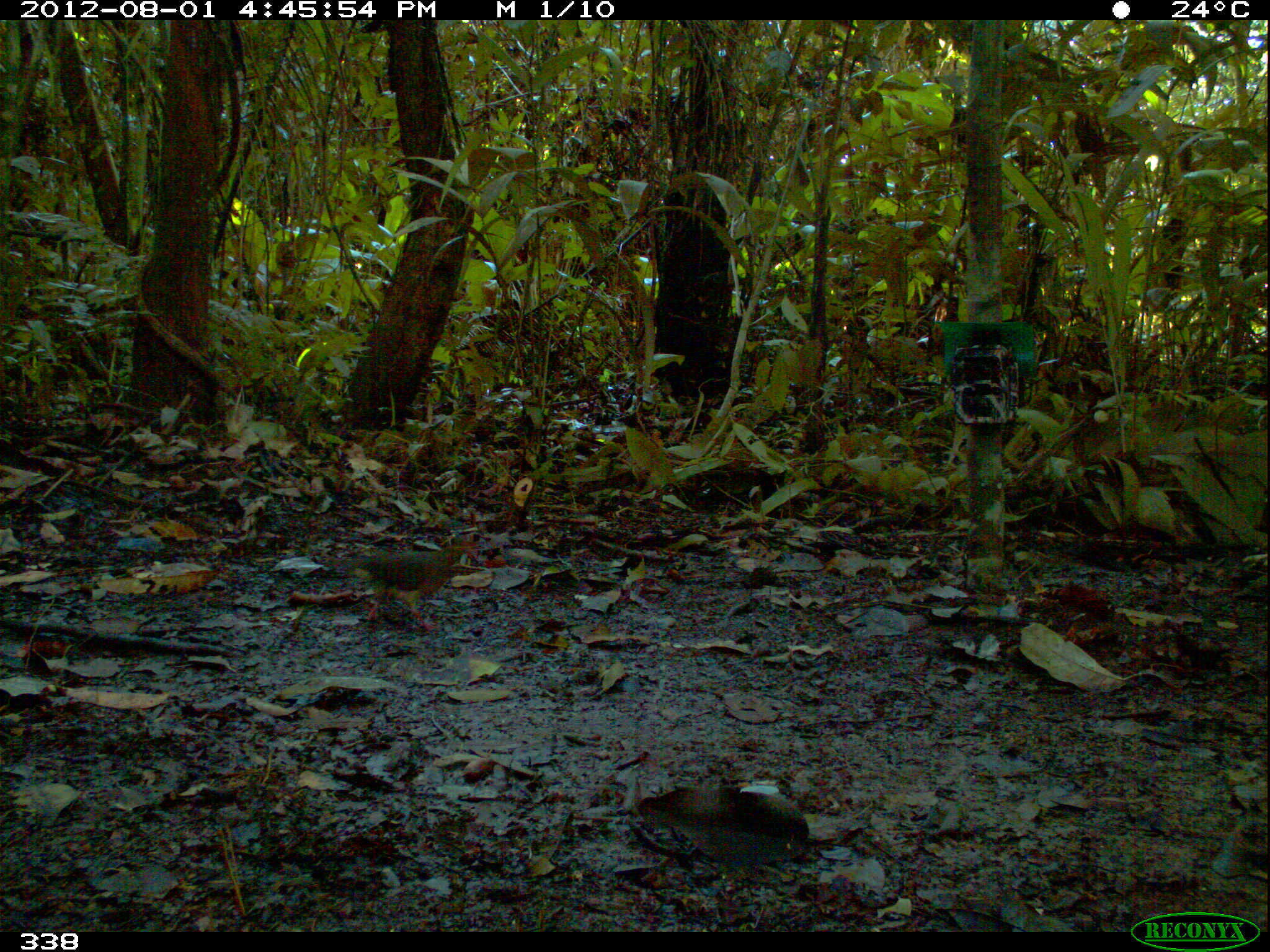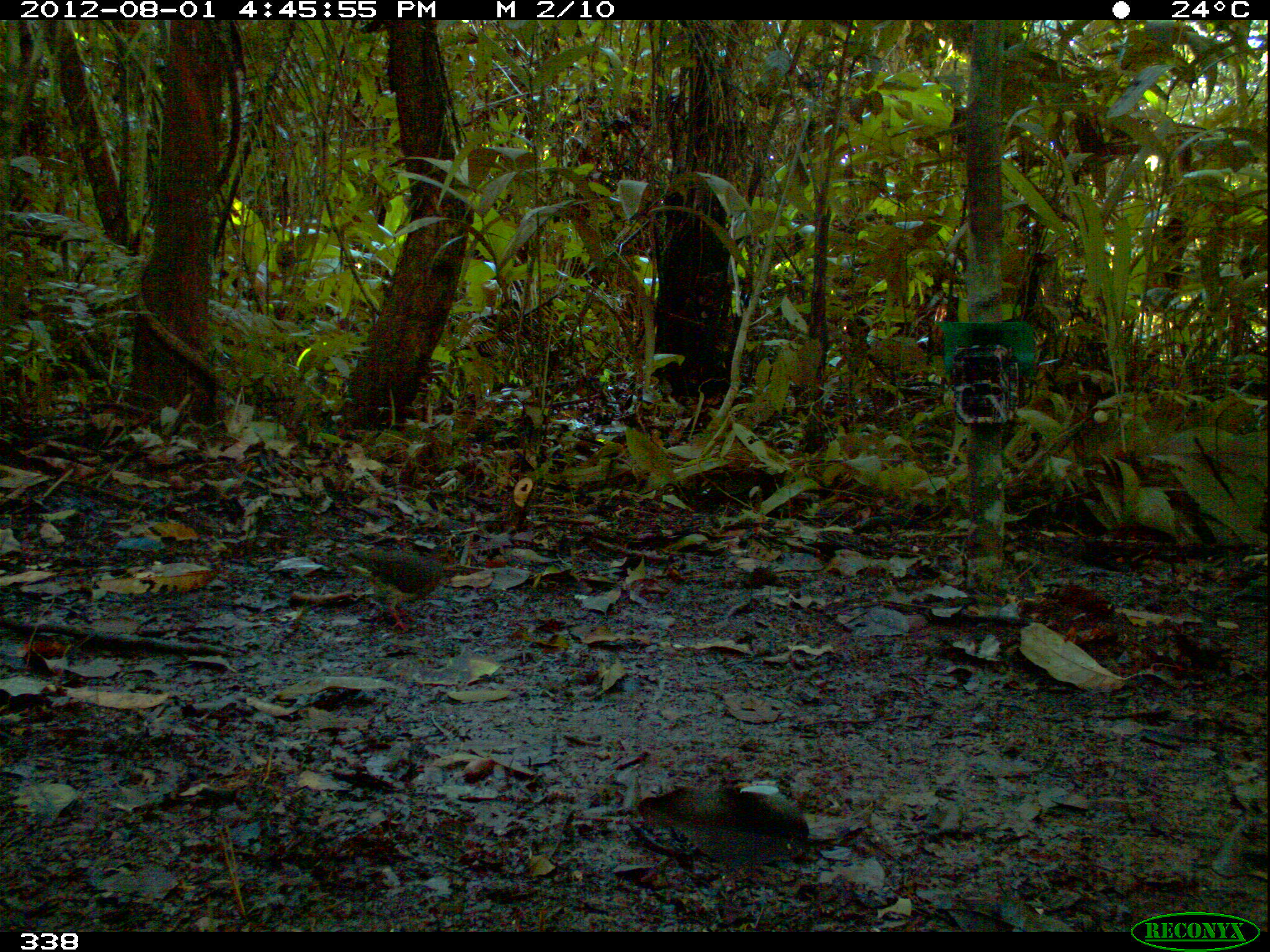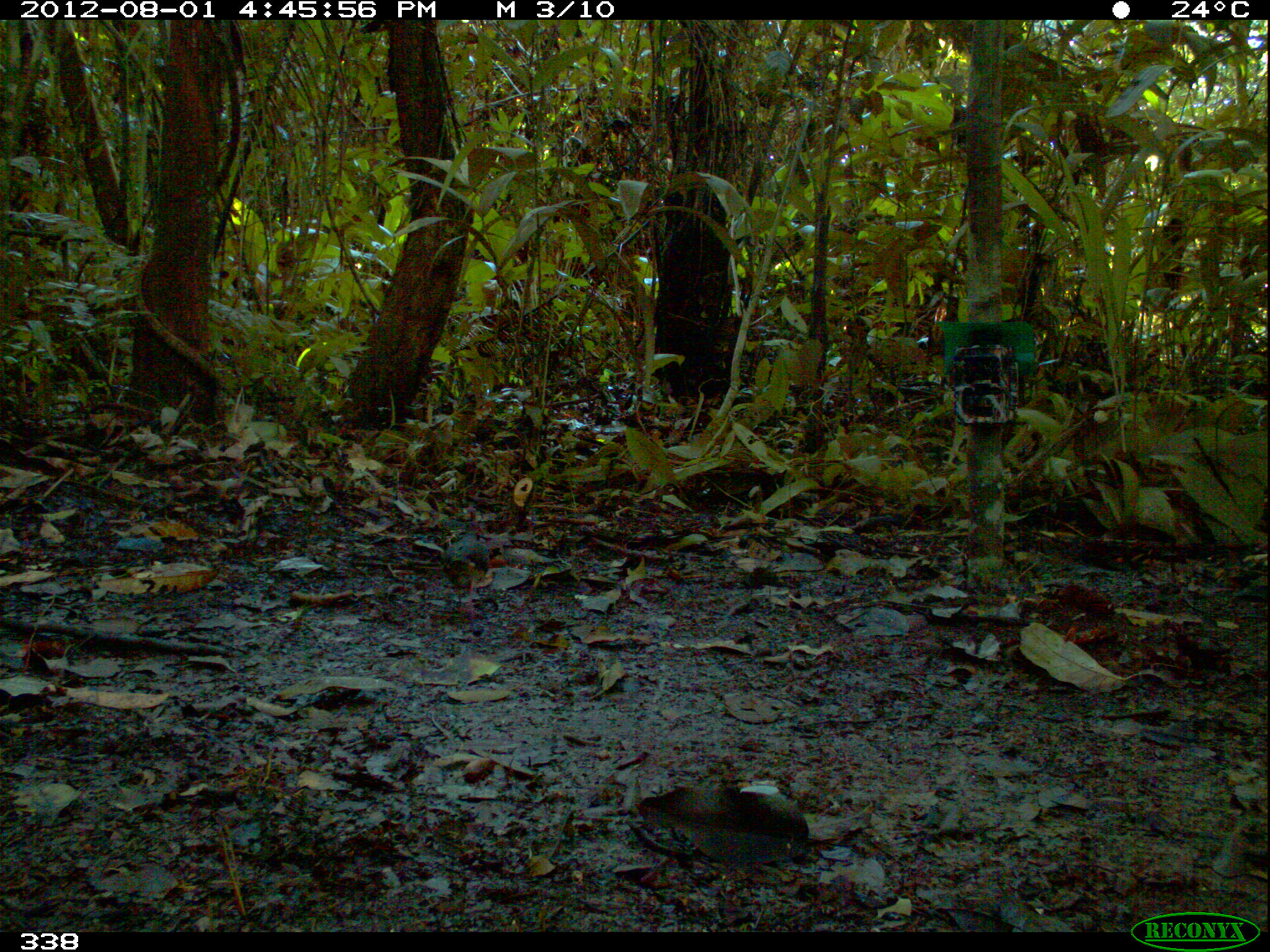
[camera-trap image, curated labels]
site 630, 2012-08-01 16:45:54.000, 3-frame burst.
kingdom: Animalia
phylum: Chordata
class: Aves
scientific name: Aves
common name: bird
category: unknown bird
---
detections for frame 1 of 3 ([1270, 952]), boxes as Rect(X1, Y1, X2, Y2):
unknown bird: Rect(335, 531, 482, 633)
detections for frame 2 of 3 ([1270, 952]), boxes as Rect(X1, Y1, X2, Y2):
unknown bird: Rect(336, 533, 455, 630)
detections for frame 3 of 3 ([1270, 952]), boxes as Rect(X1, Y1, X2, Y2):
unknown bird: Rect(439, 528, 496, 620)